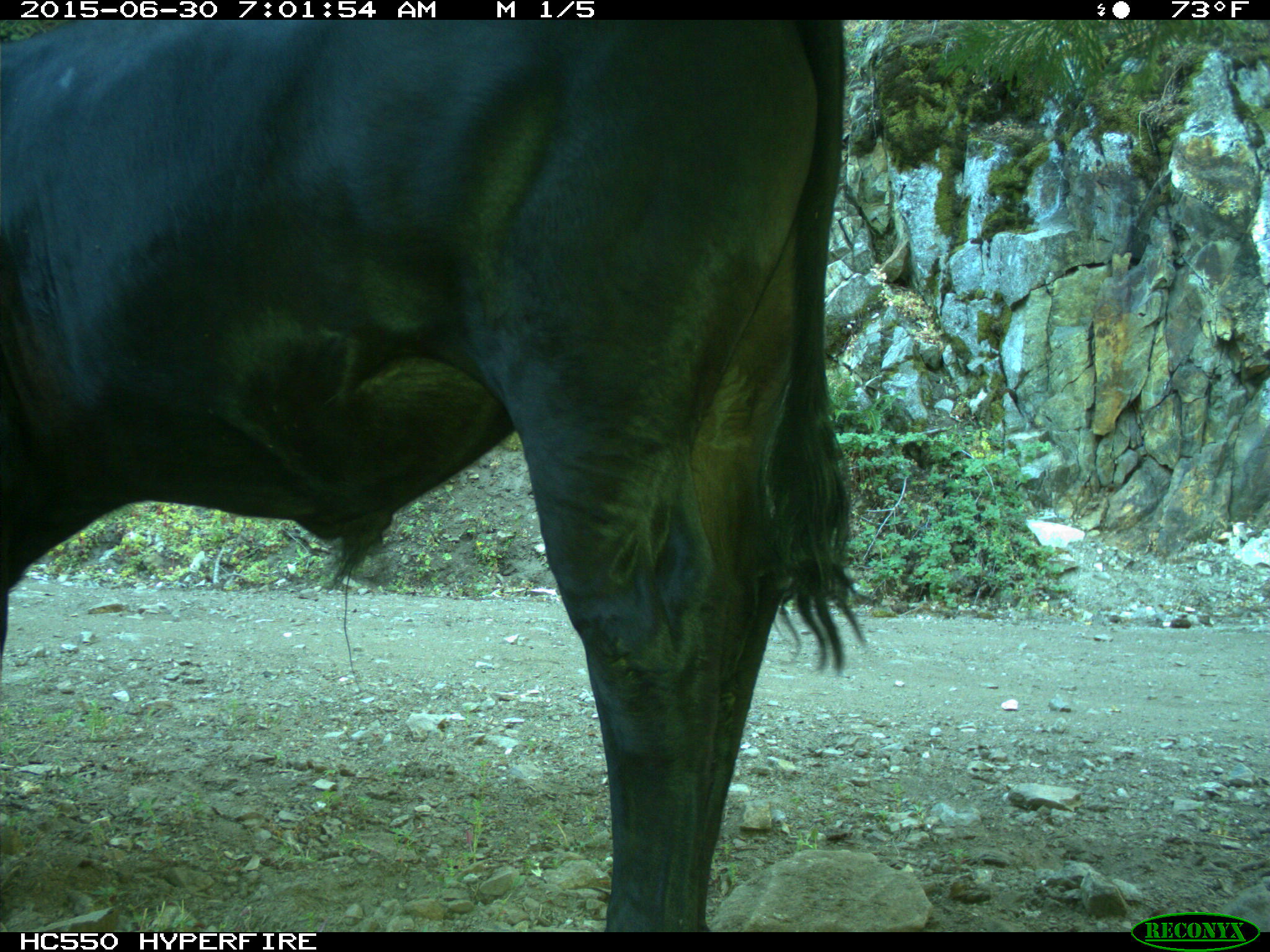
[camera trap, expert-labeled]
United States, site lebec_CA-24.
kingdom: Animalia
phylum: Chordata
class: Mammalia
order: Artiodactyla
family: Bovidae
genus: Bos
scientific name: Bos taurus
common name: domestic cow